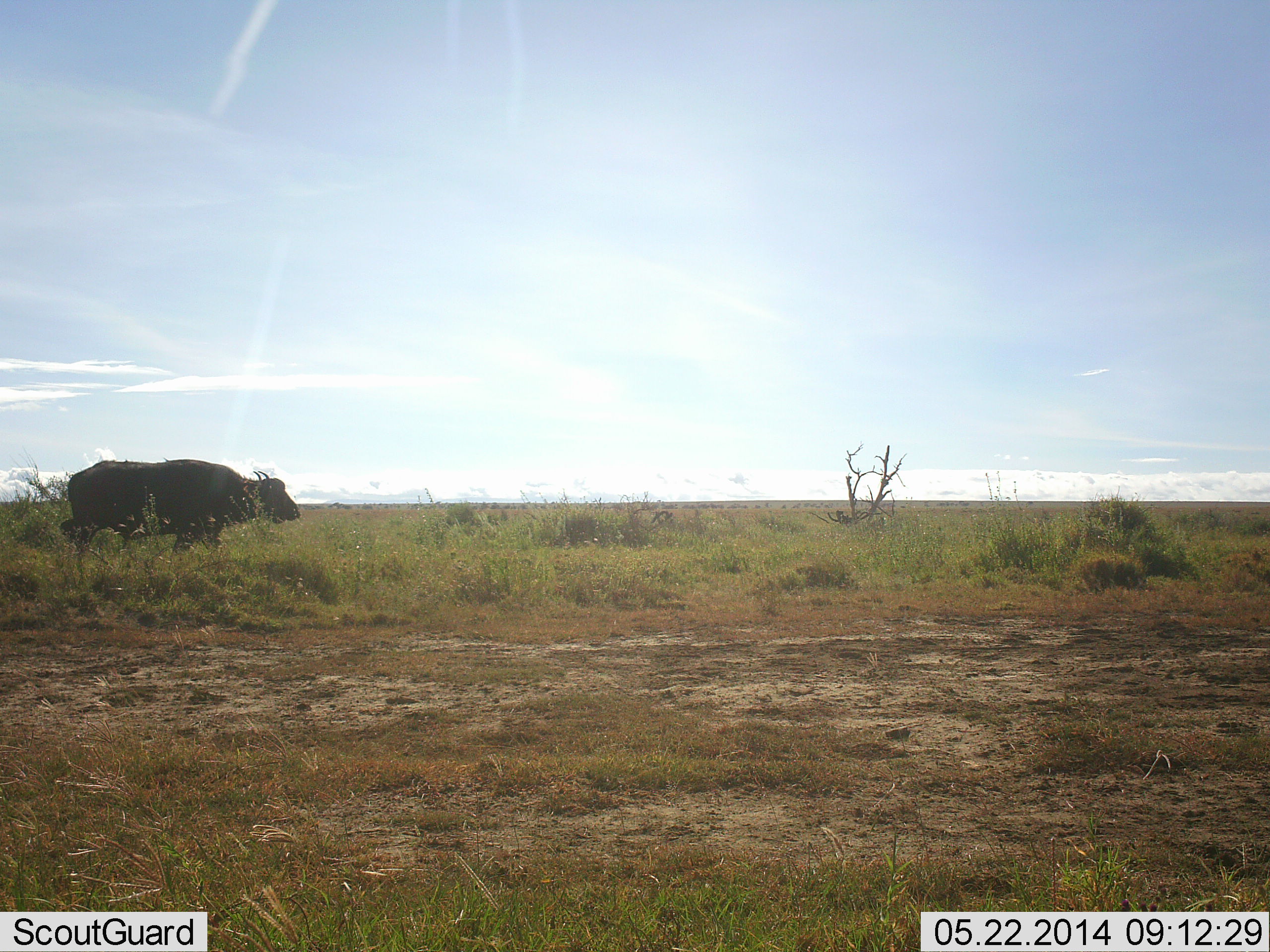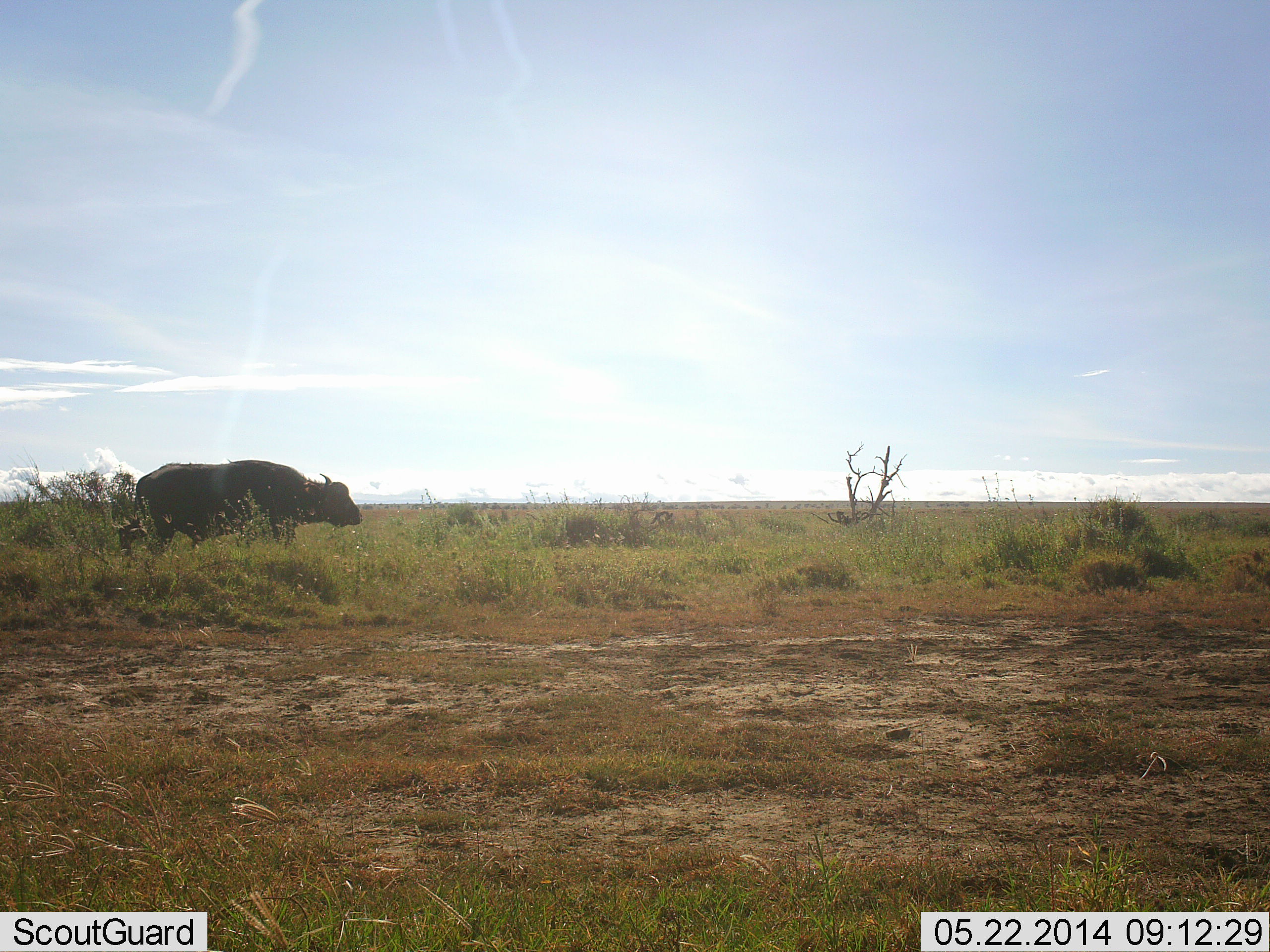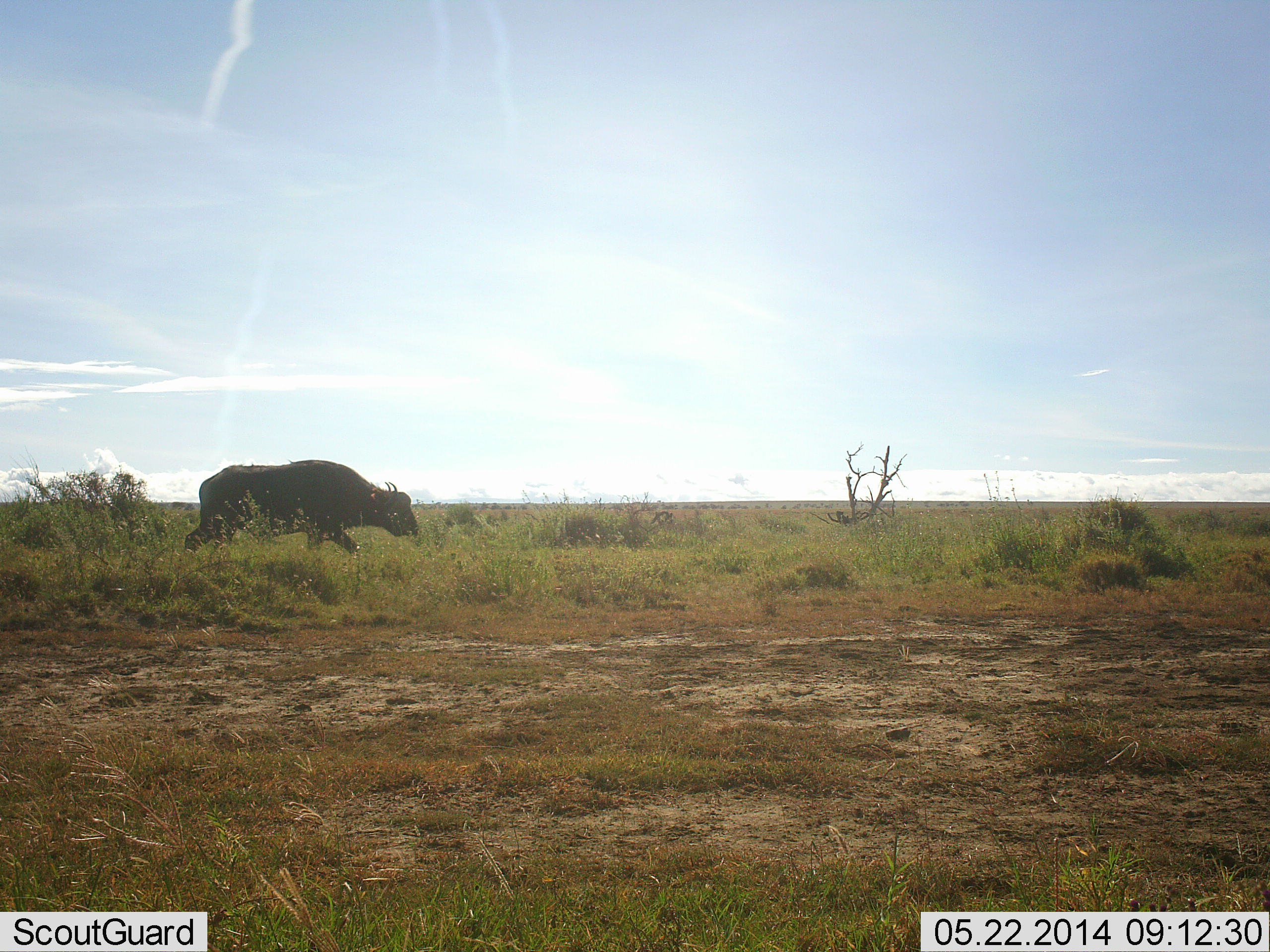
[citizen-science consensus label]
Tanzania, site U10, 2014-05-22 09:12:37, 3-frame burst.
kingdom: Animalia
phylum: Chordata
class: Mammalia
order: Artiodactyla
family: Bovidae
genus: Syncerus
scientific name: Syncerus caffer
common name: cape buffalo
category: buffalo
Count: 1.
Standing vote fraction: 7%.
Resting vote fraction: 0%.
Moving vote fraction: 93%.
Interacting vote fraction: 0%.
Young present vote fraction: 0%.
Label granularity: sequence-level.